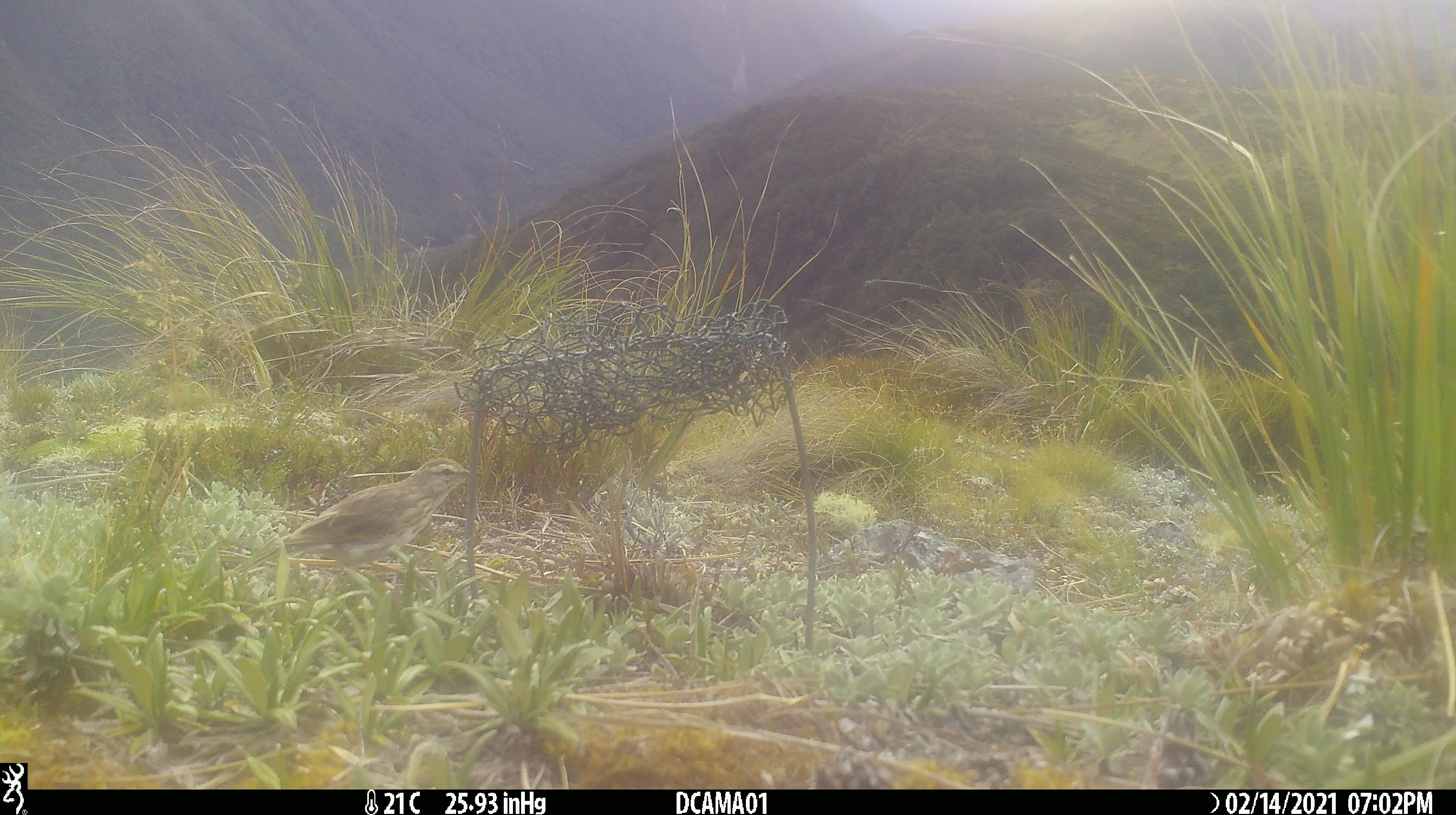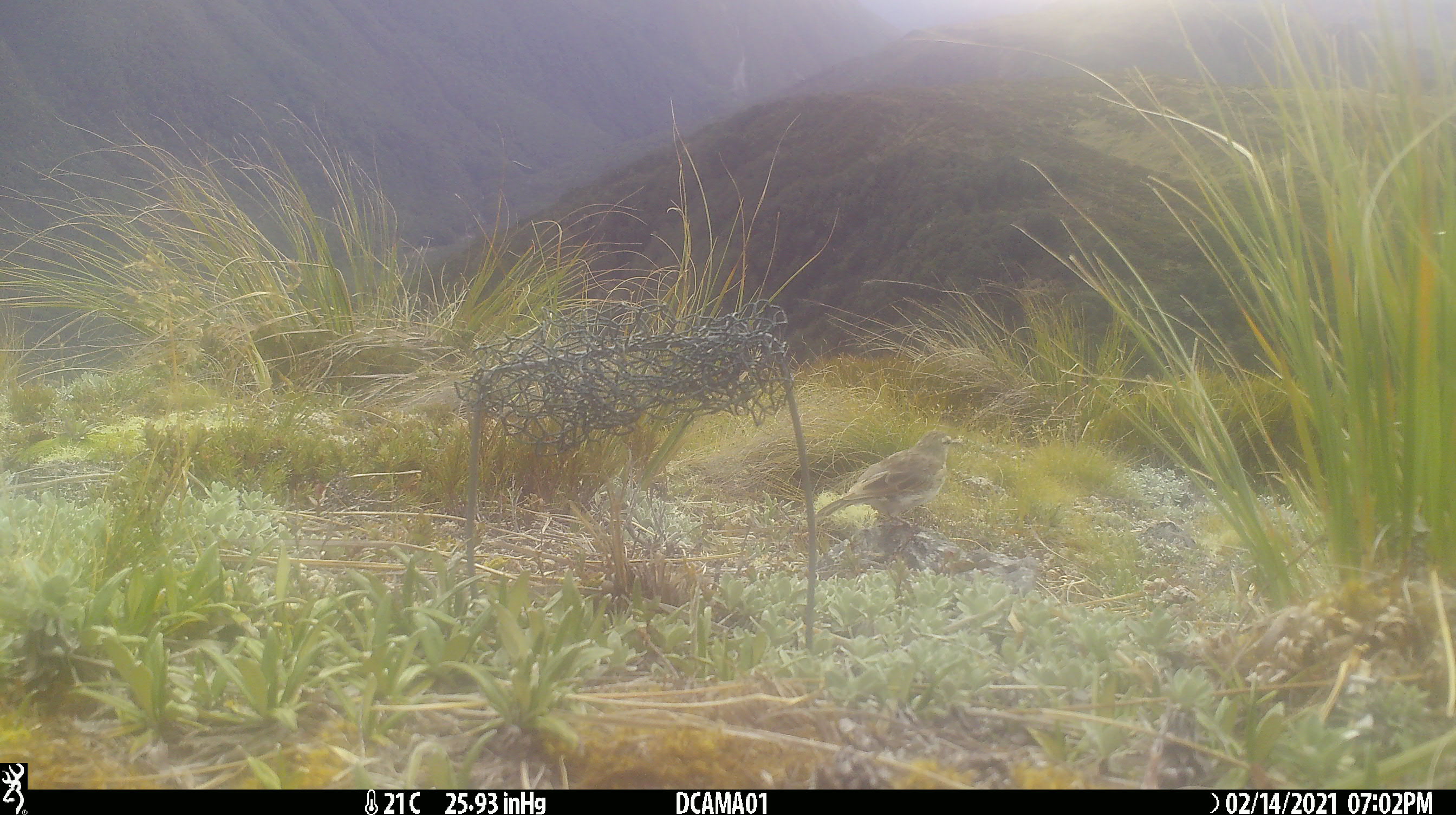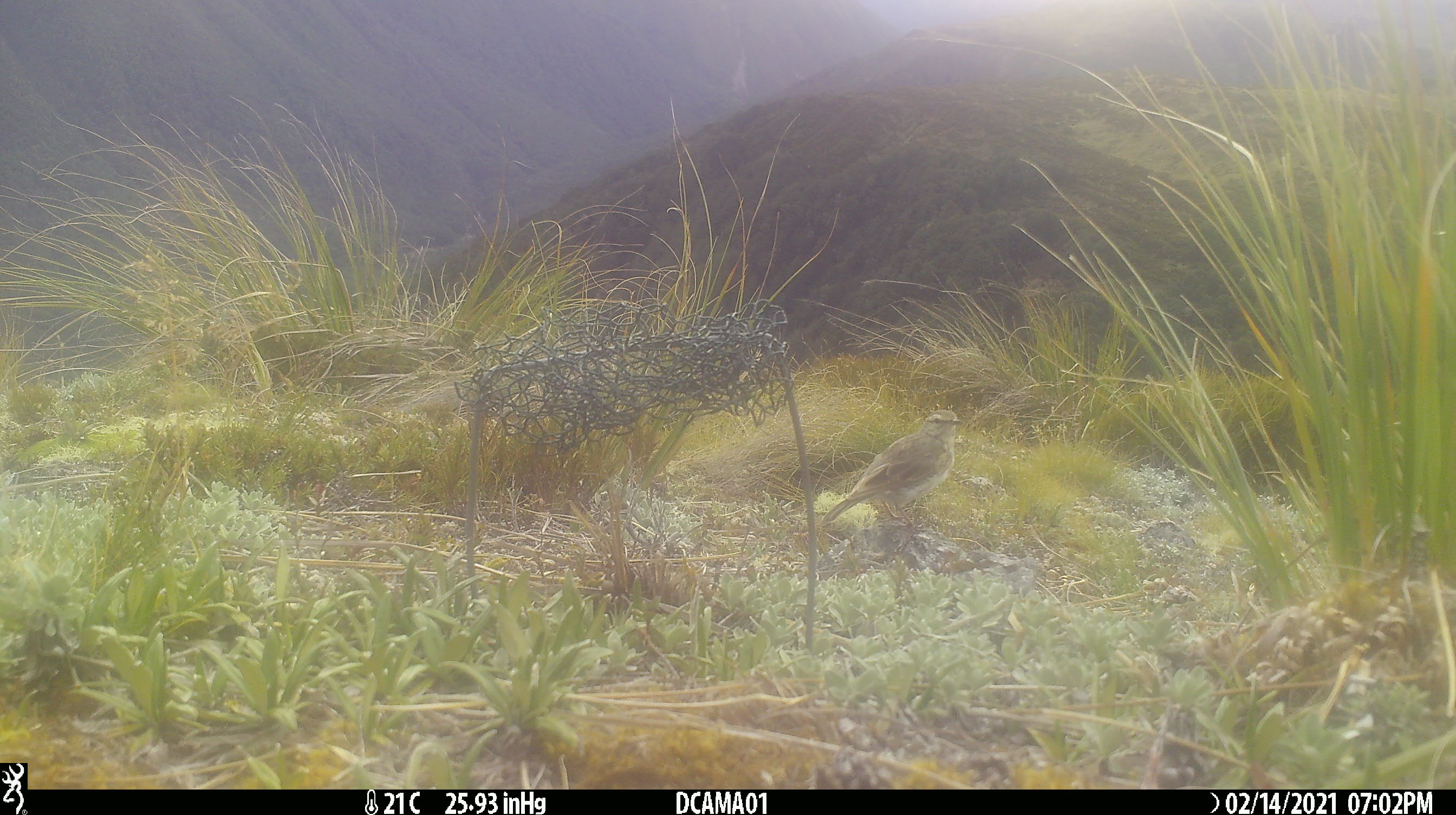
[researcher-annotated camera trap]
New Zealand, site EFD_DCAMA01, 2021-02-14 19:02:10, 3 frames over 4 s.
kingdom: Animalia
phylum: Chordata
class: Aves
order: Passeriformes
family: Motacillidae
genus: Anthus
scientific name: Anthus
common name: pipit